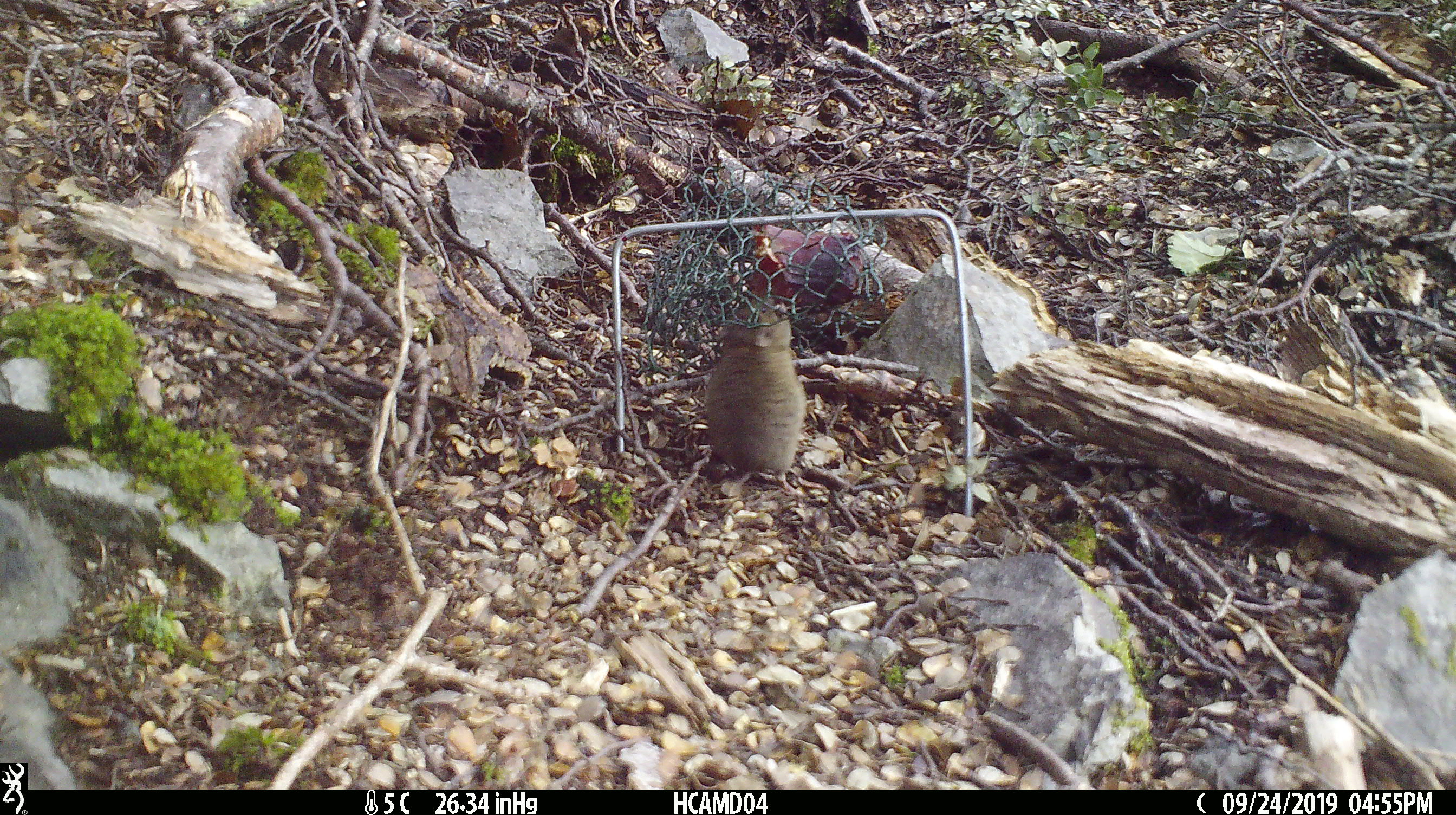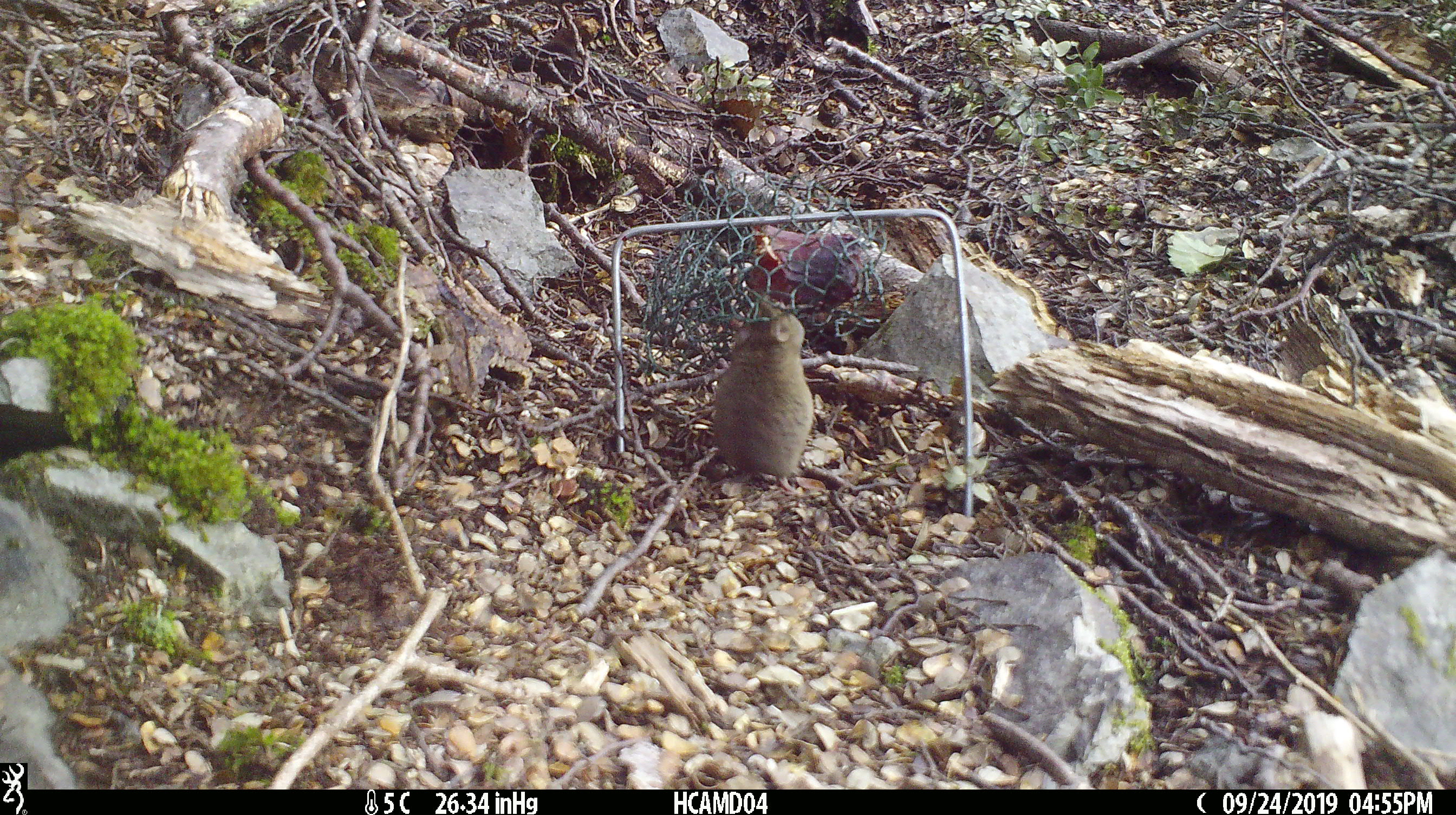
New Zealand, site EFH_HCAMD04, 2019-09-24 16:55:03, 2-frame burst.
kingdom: Animalia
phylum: Chordata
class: Mammalia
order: Rodentia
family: Muridae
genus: Mus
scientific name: Mus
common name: mouse